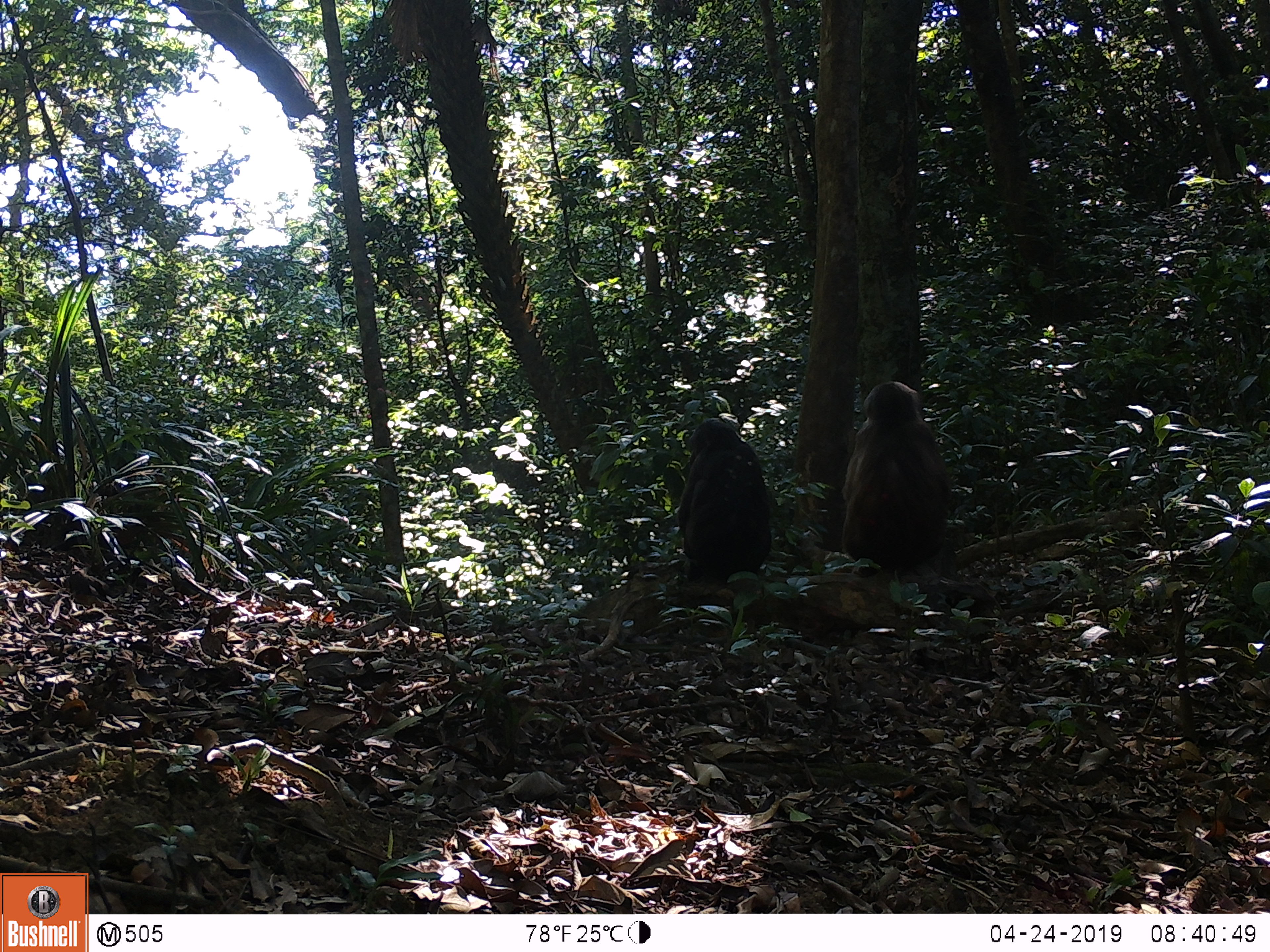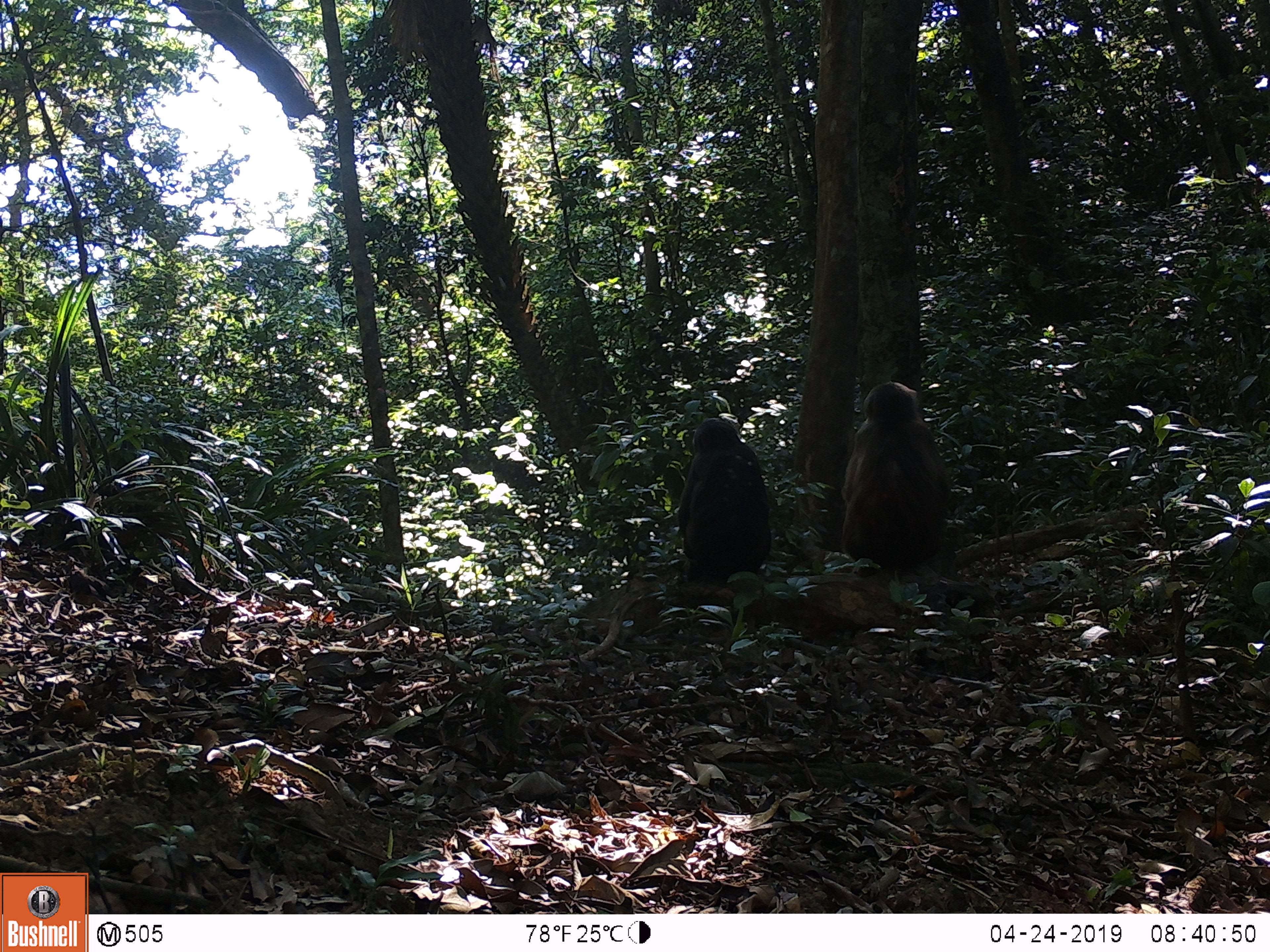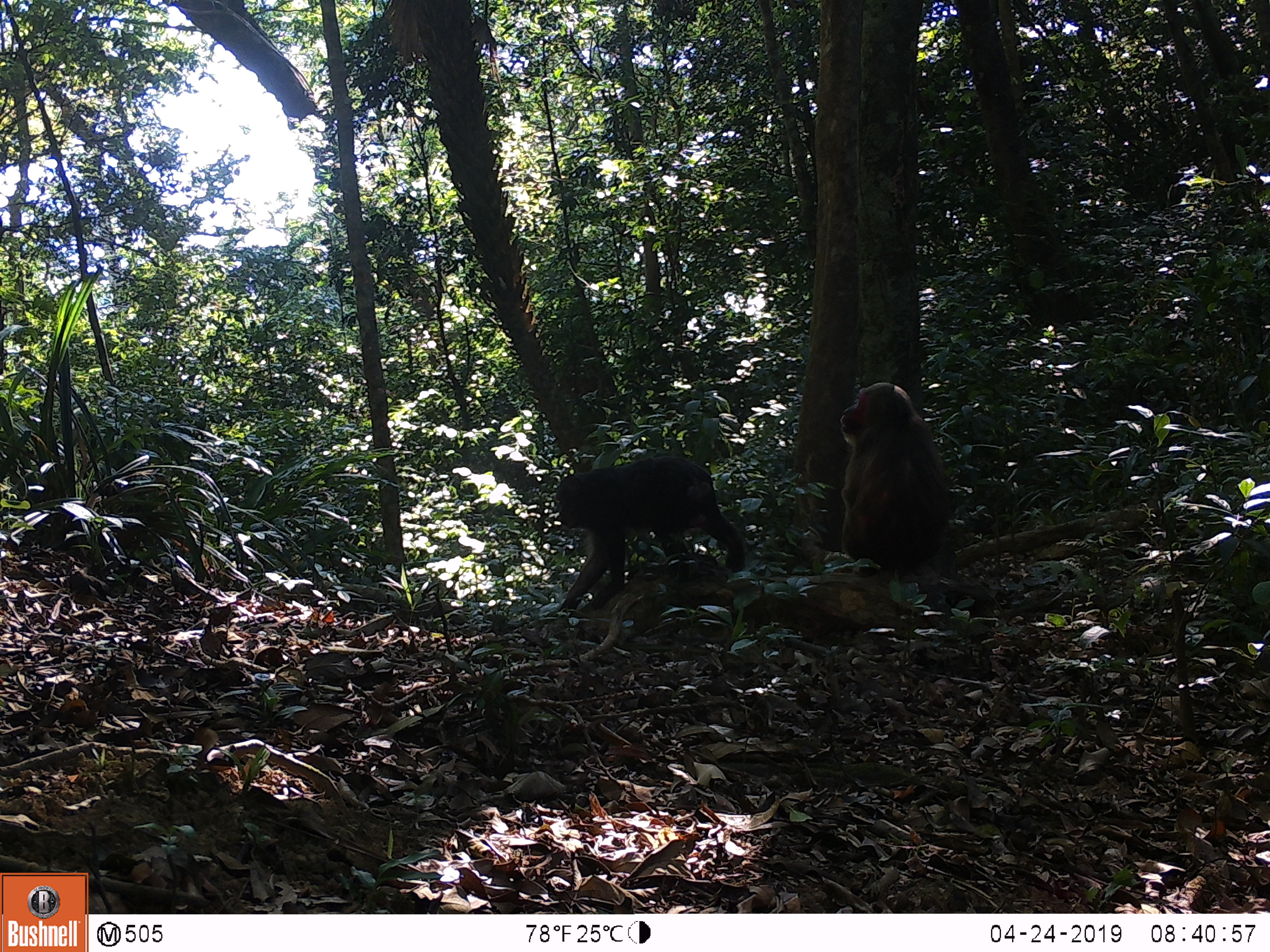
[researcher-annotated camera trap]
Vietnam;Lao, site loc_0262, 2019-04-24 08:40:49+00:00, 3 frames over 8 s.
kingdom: Animalia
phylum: Chordata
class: Mammalia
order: Primates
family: Cercopithecidae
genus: Macaca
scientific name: Macaca arctoides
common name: stump-tailed macaque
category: stump tailed macaque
Stump tailed macaque (stump-tailed macaque) (Macaca arctoides). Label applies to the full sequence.